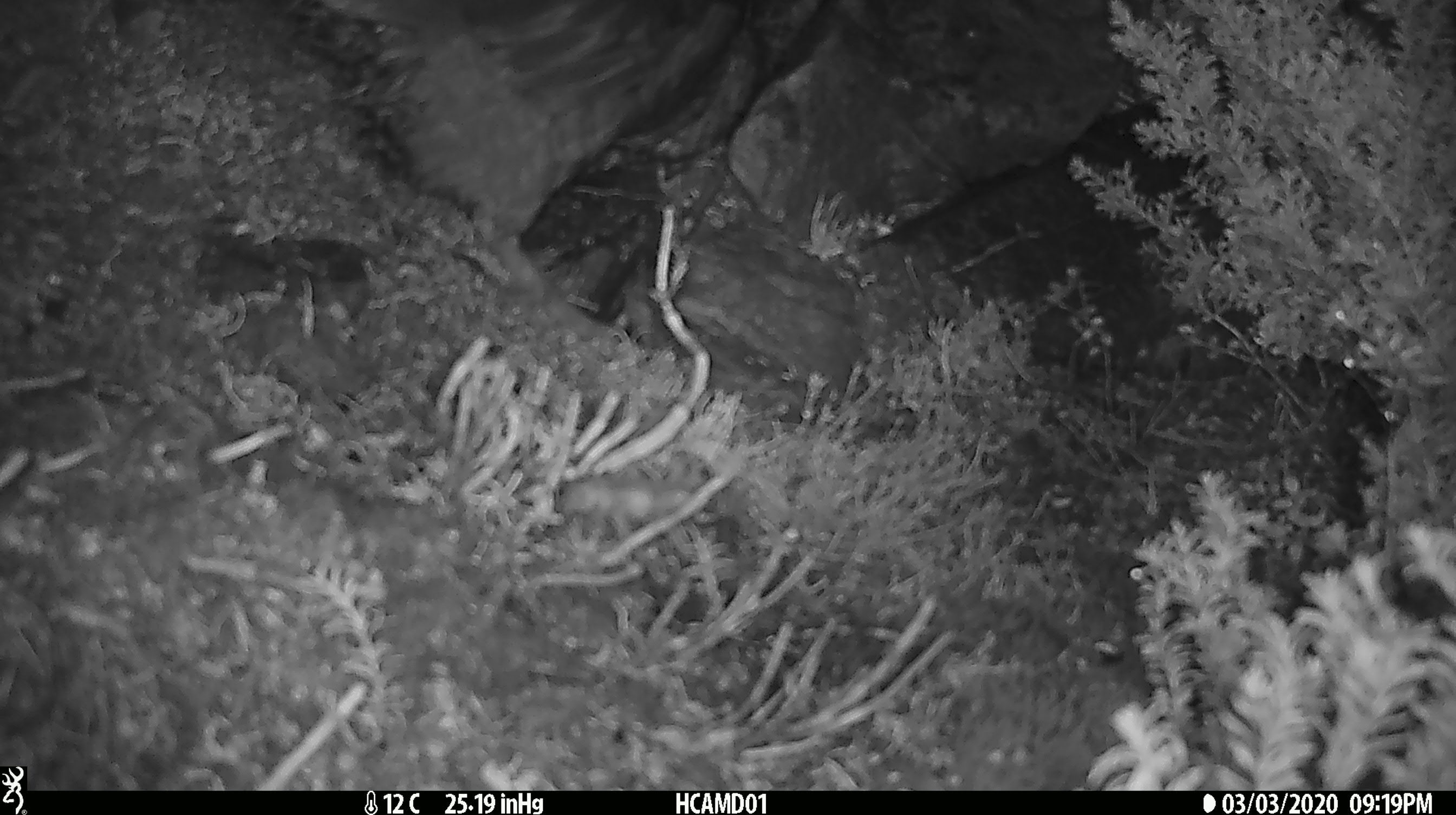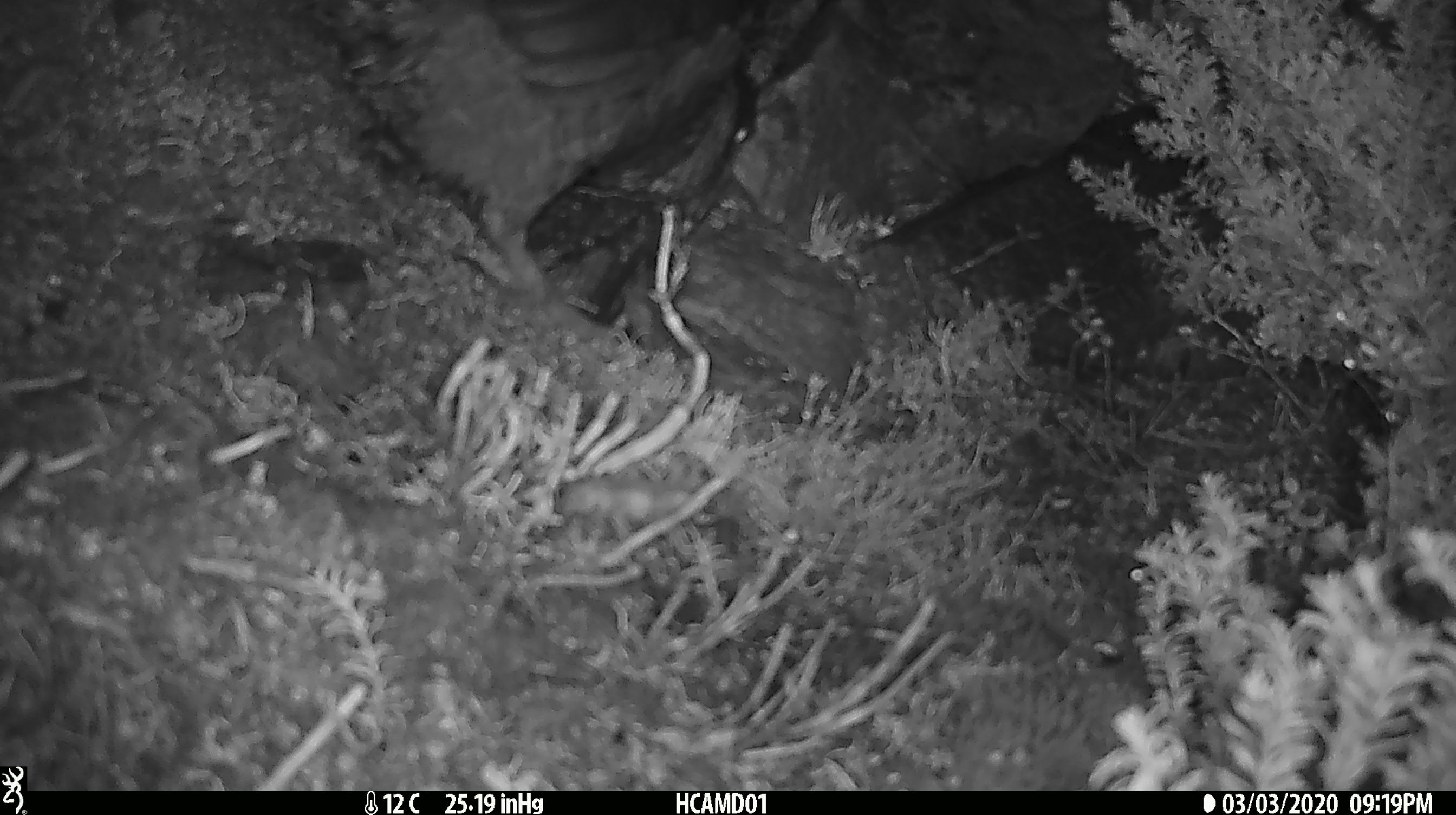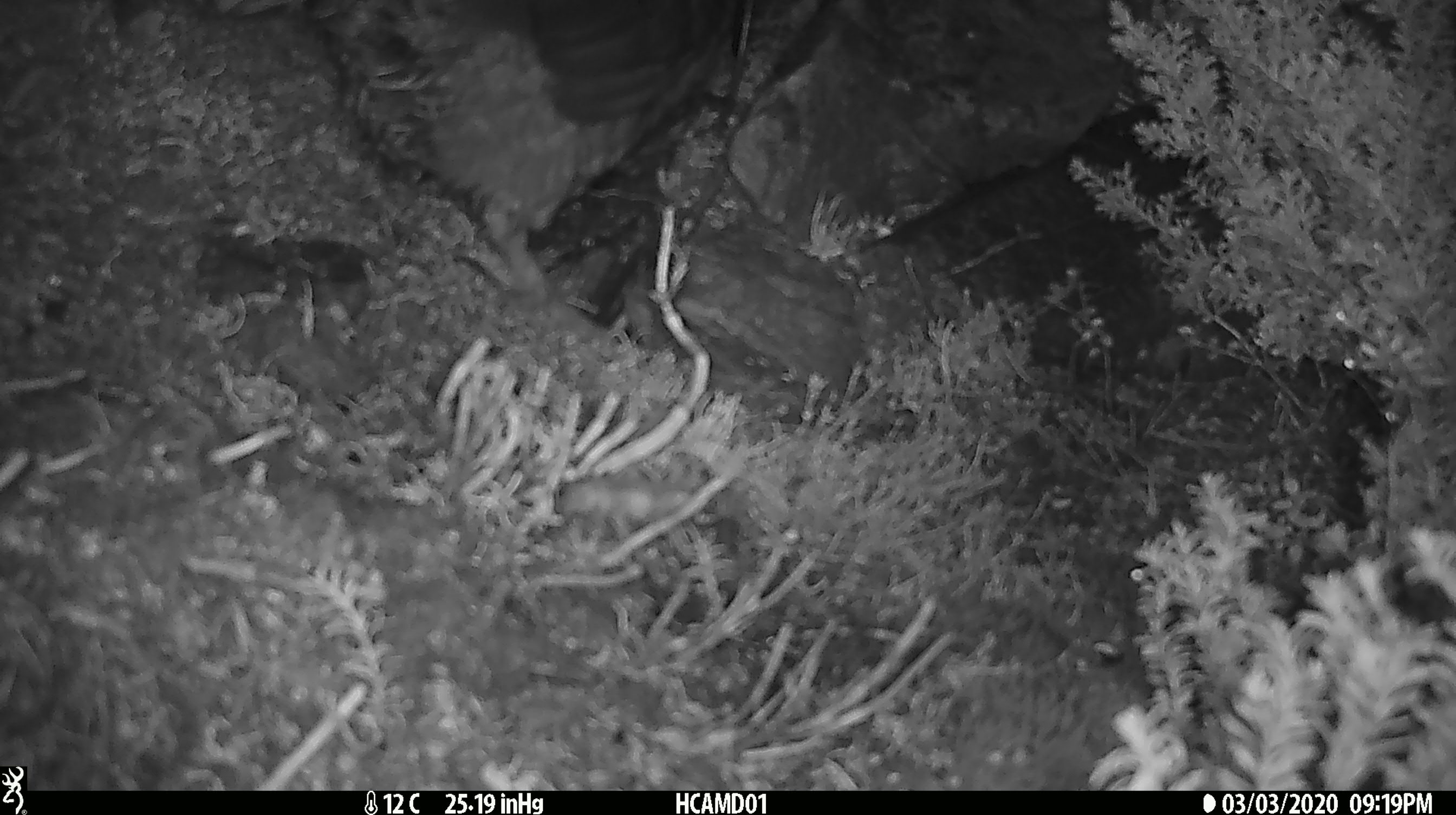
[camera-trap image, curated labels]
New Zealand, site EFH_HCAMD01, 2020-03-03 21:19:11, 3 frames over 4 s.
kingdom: Animalia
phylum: Chordata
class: Aves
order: Psittaciformes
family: Strigopidae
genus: Nestor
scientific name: Nestor notabilis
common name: kea